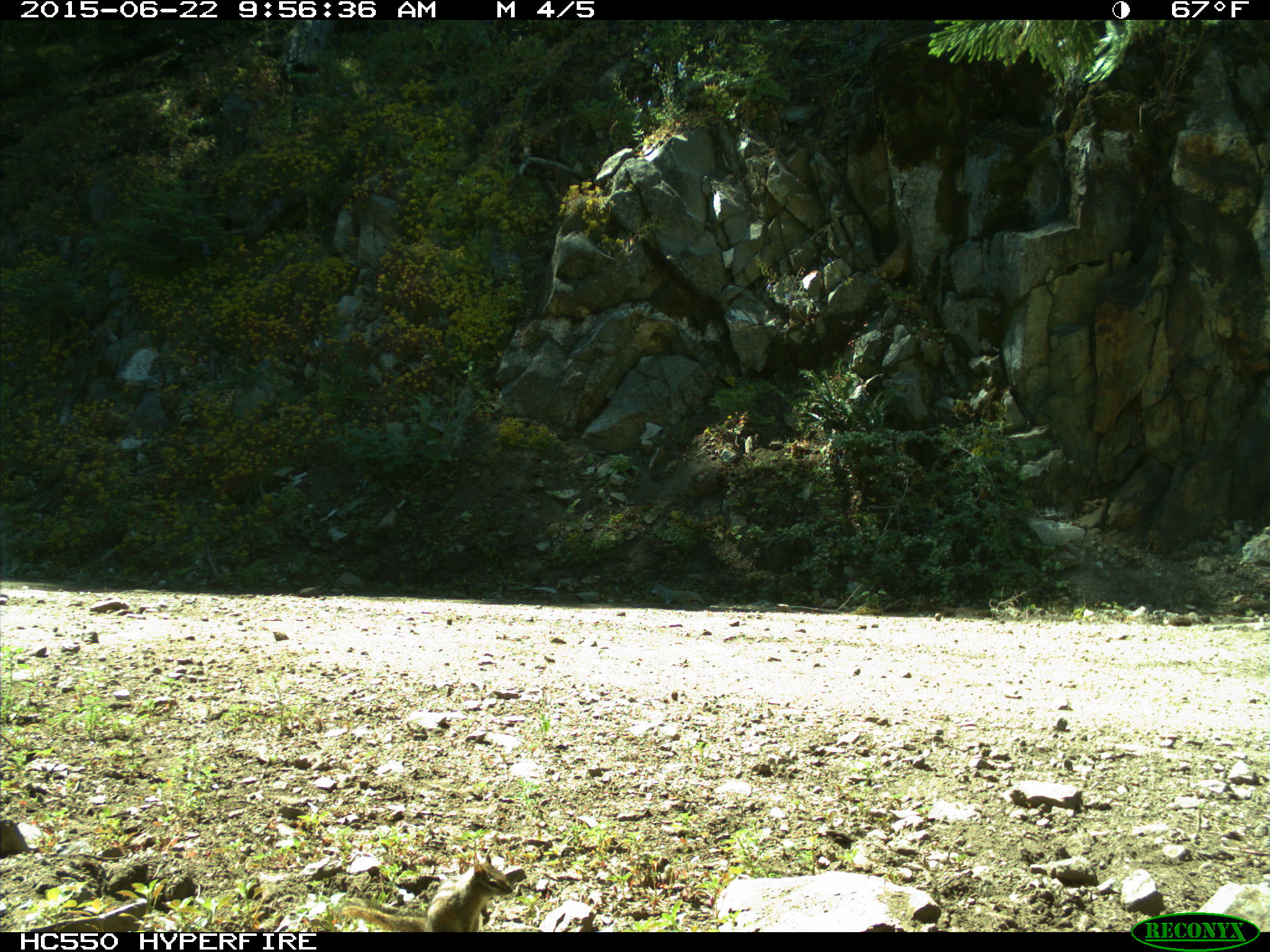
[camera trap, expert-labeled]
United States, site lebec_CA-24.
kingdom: Animalia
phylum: Chordata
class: Mammalia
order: Rodentia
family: Sciuridae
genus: Tamias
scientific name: Tamias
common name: chipmunk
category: unidentified chipmunk